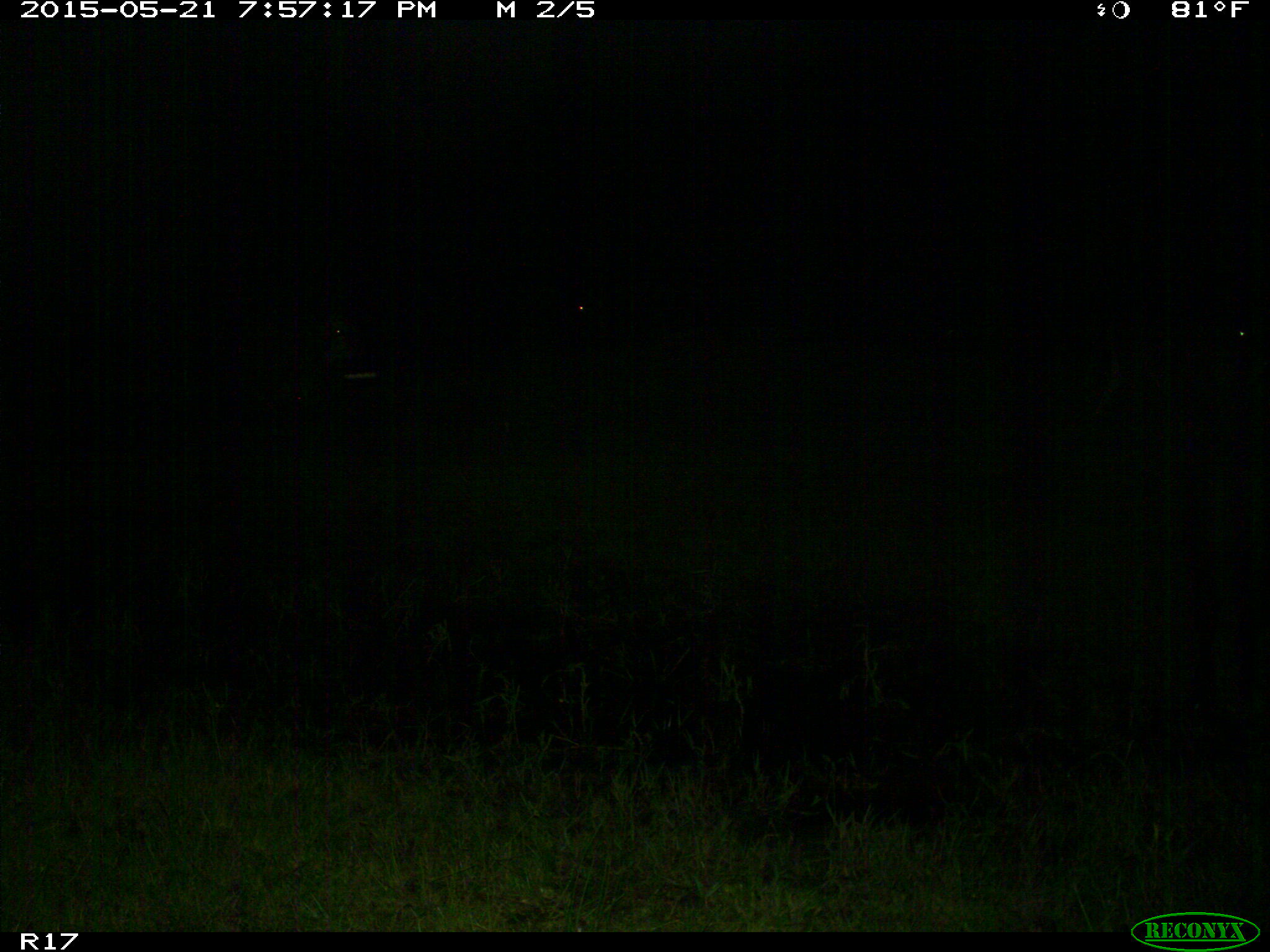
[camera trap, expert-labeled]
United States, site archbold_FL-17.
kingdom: Animalia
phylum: Chordata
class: Mammalia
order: Artiodactyla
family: Bovidae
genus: Bos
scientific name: Bos taurus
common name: domestic cow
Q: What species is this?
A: Bos taurus (domestic cow).